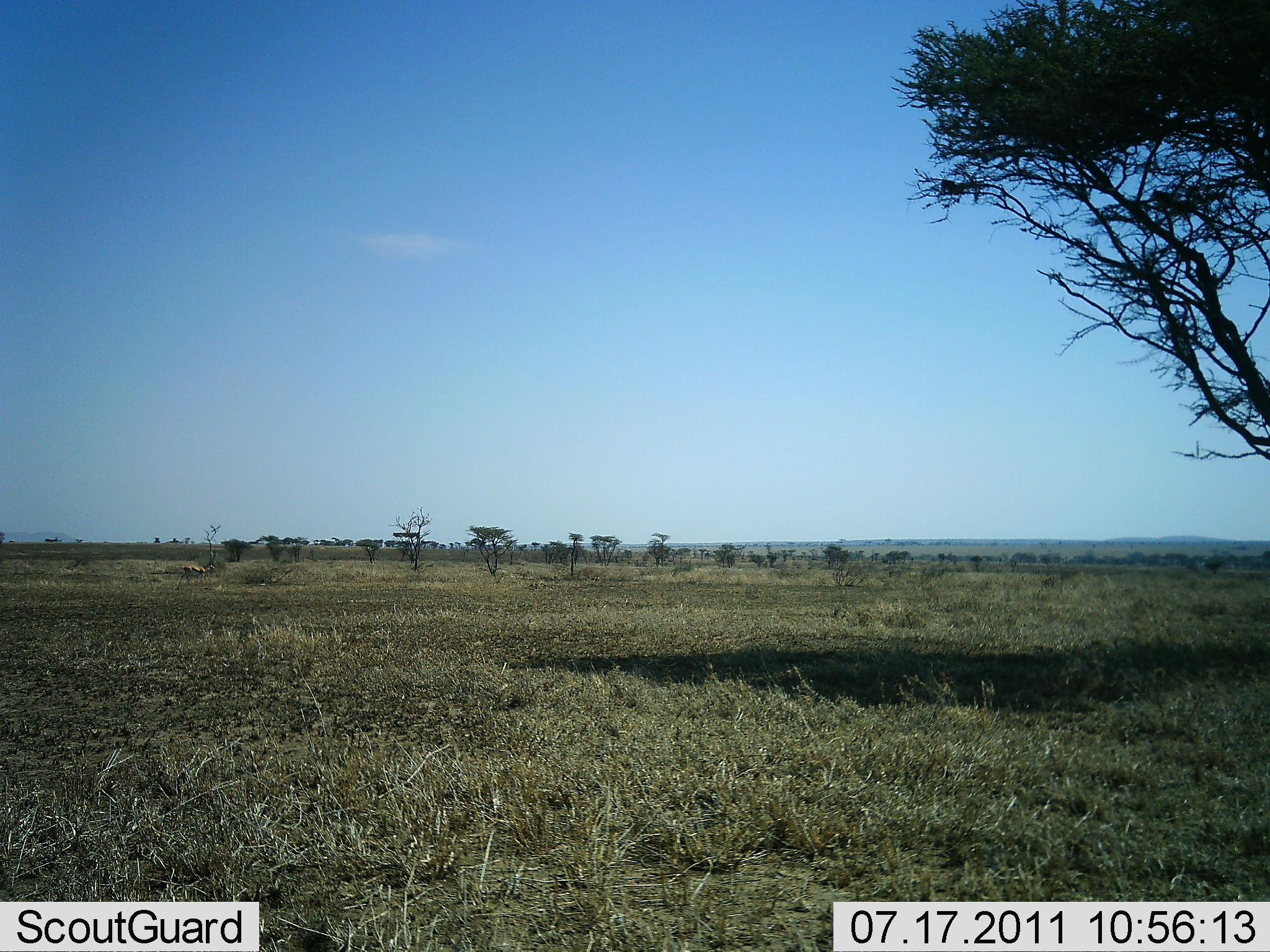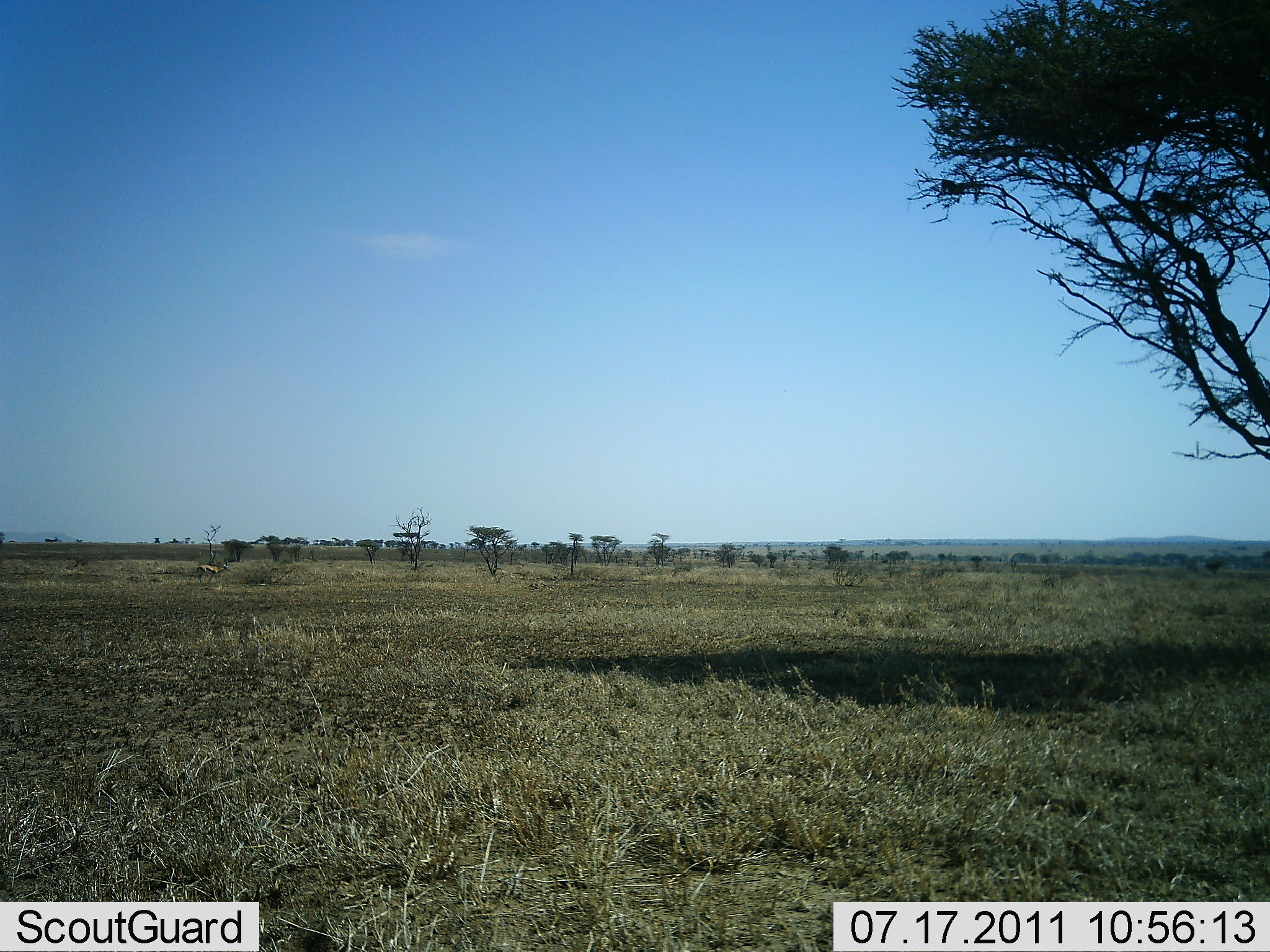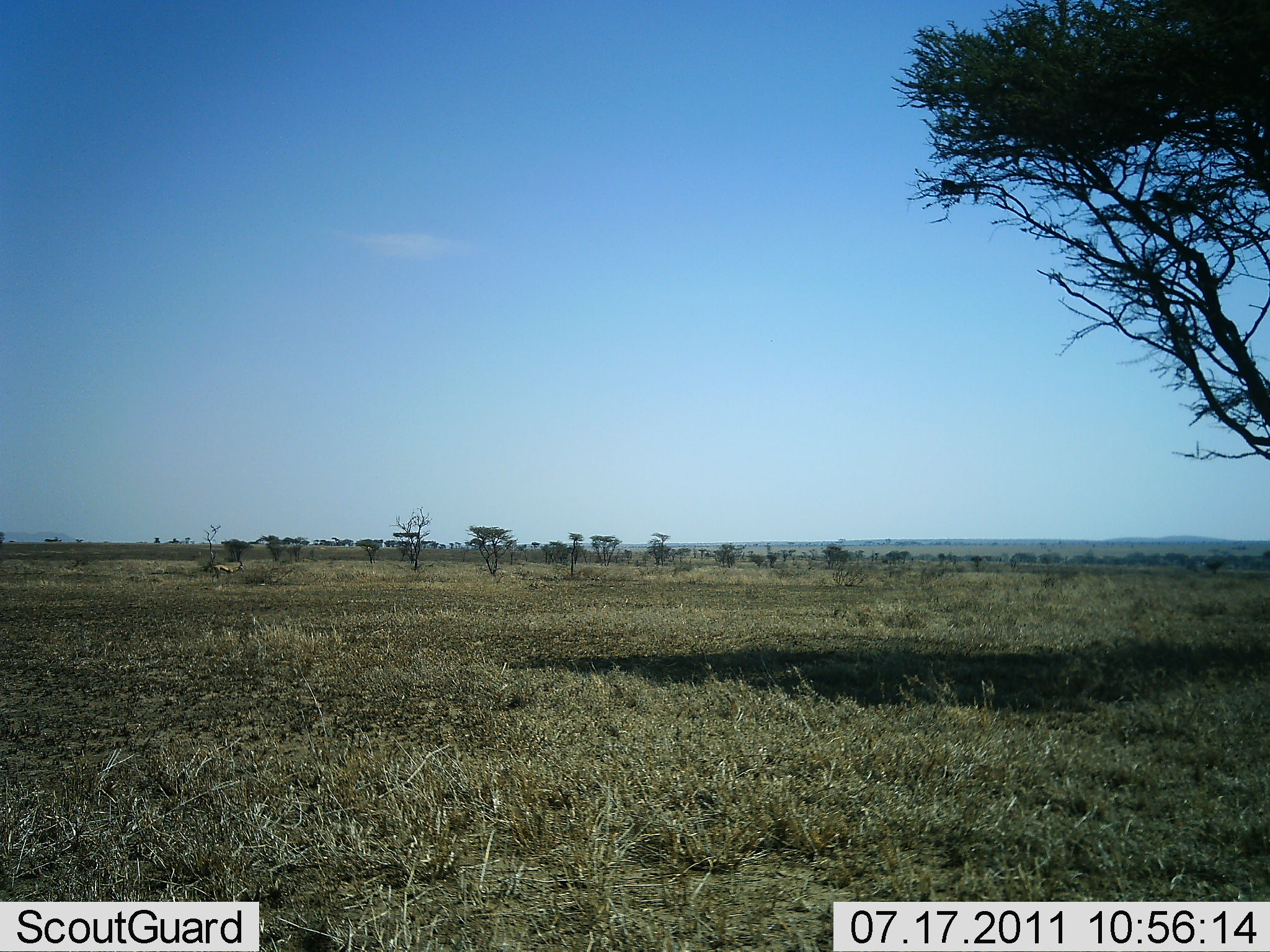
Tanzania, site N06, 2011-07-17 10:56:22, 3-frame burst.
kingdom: Animalia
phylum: Chordata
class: Mammalia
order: Artiodactyla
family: Bovidae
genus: Eudorcas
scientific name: Eudorcas thomsonii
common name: thomson's gazelle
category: gazellethomsons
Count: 1.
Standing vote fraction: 0%.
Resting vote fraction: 0%.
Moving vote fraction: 100%.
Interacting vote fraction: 0%.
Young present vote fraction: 0%.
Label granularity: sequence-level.